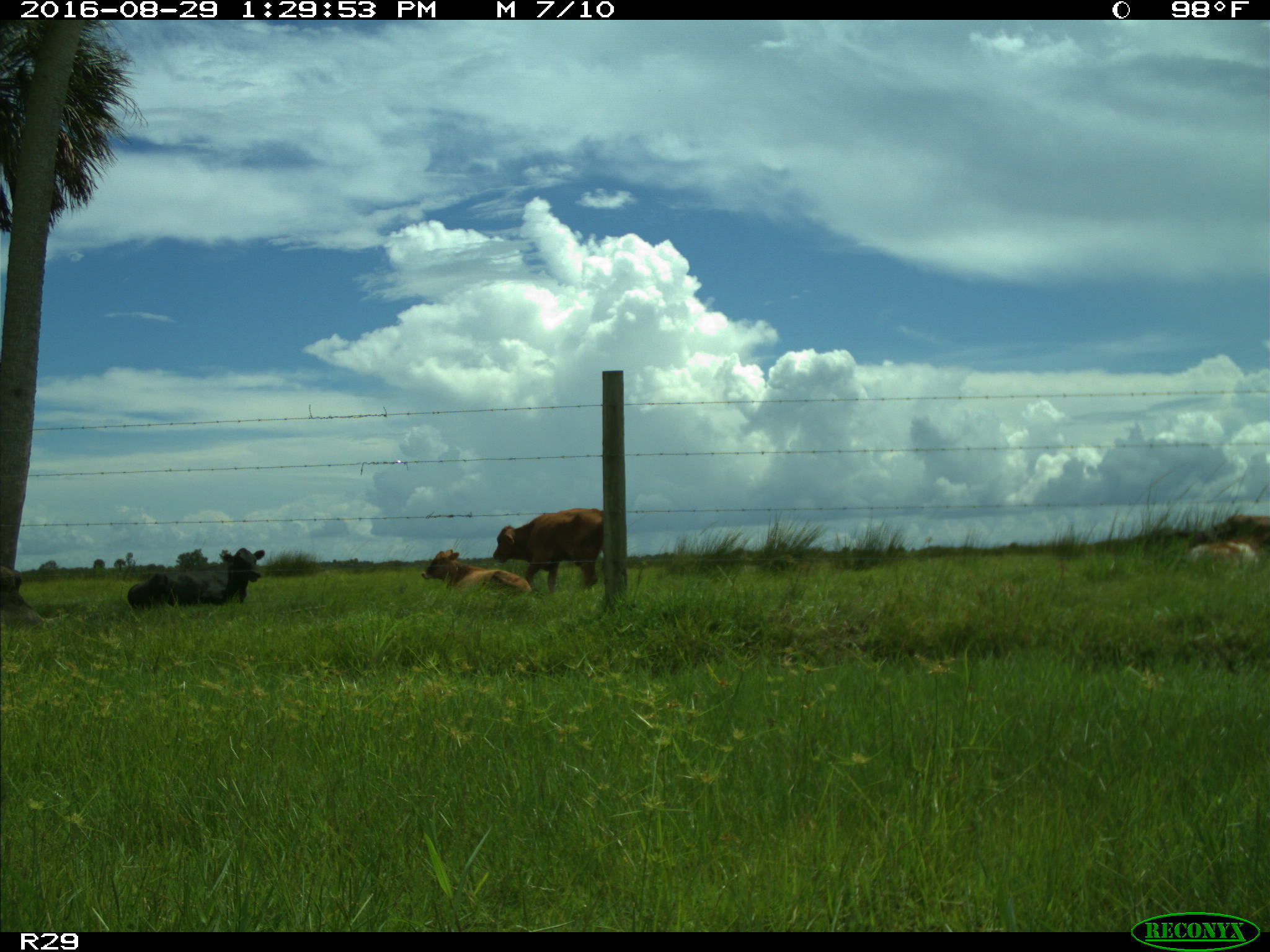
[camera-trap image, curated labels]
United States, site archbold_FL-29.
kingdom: Animalia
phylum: Chordata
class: Mammalia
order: Artiodactyla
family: Bovidae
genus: Bos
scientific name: Bos taurus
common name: domestic cow